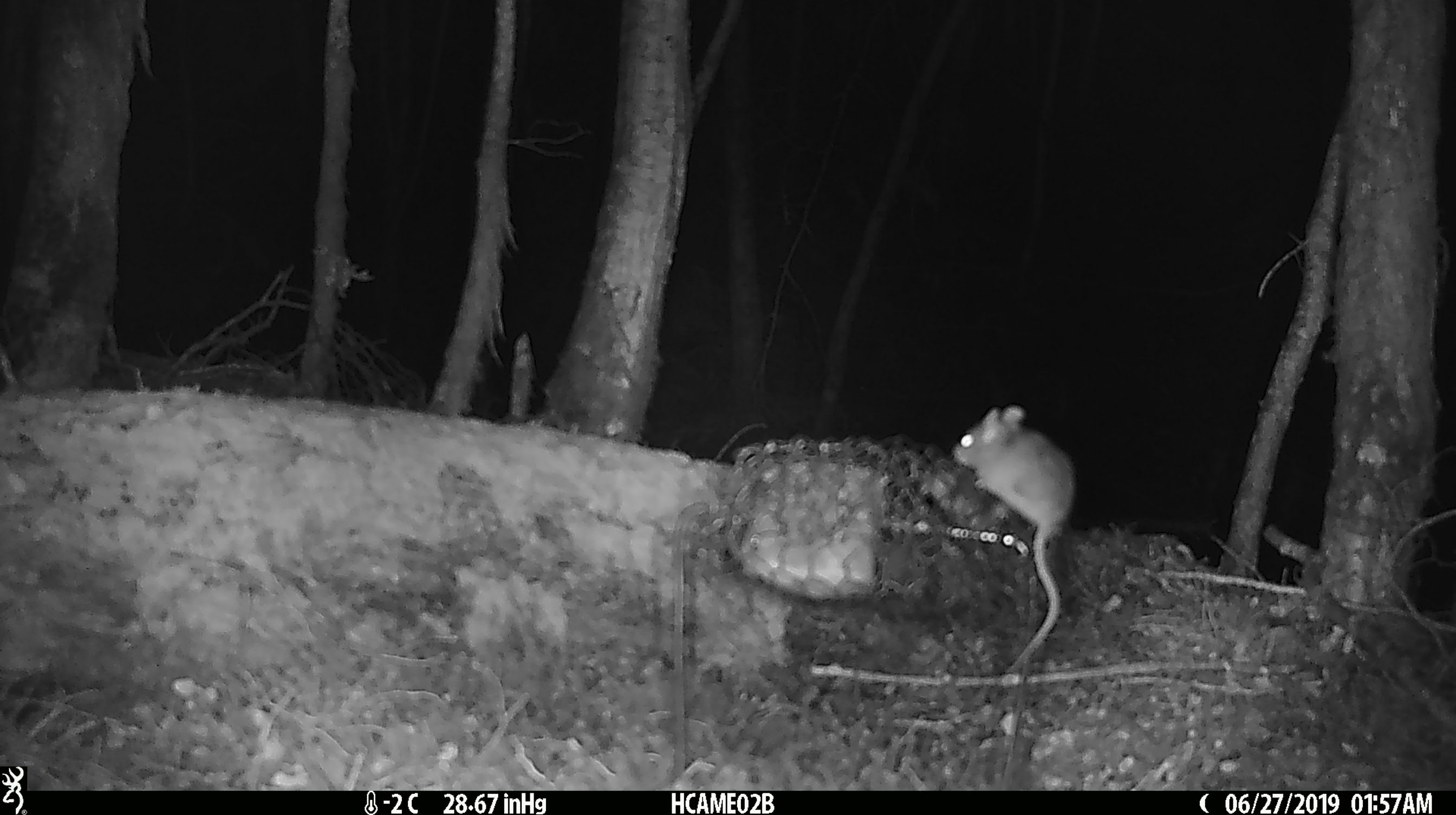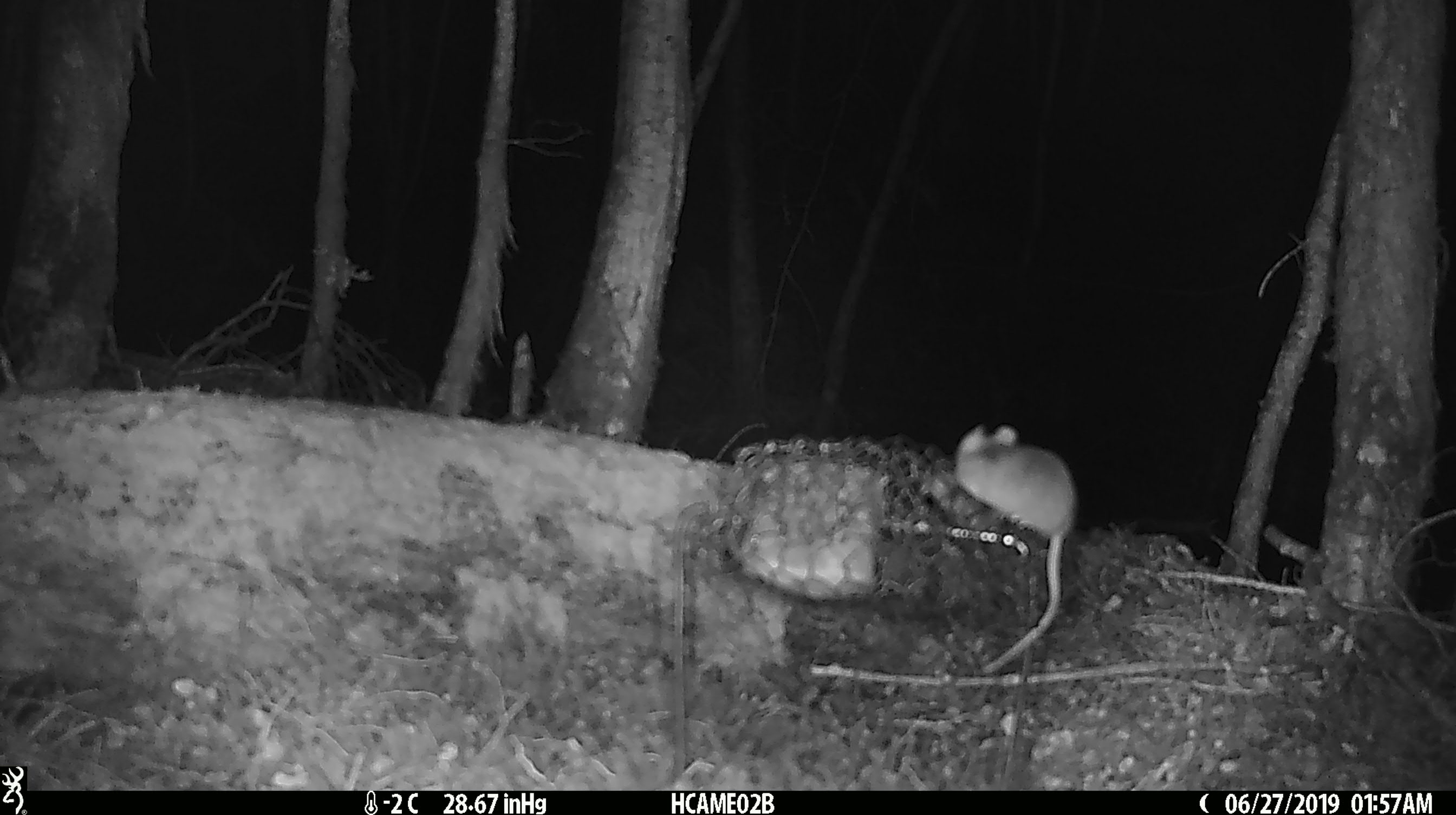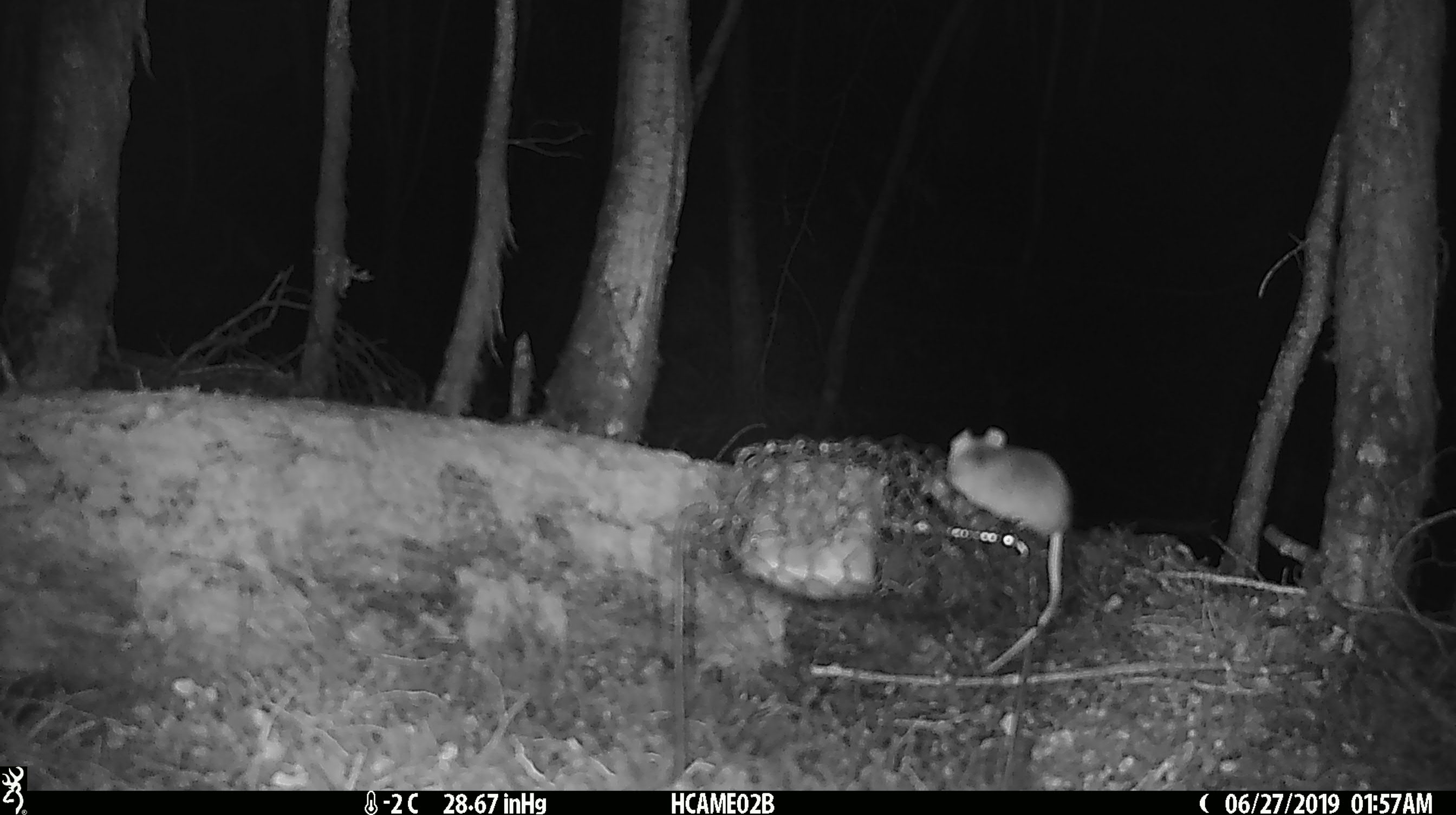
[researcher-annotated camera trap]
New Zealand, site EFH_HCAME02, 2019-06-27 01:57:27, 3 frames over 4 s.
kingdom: Animalia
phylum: Chordata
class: Mammalia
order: Rodentia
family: Muridae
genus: Mus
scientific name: Mus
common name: mouse